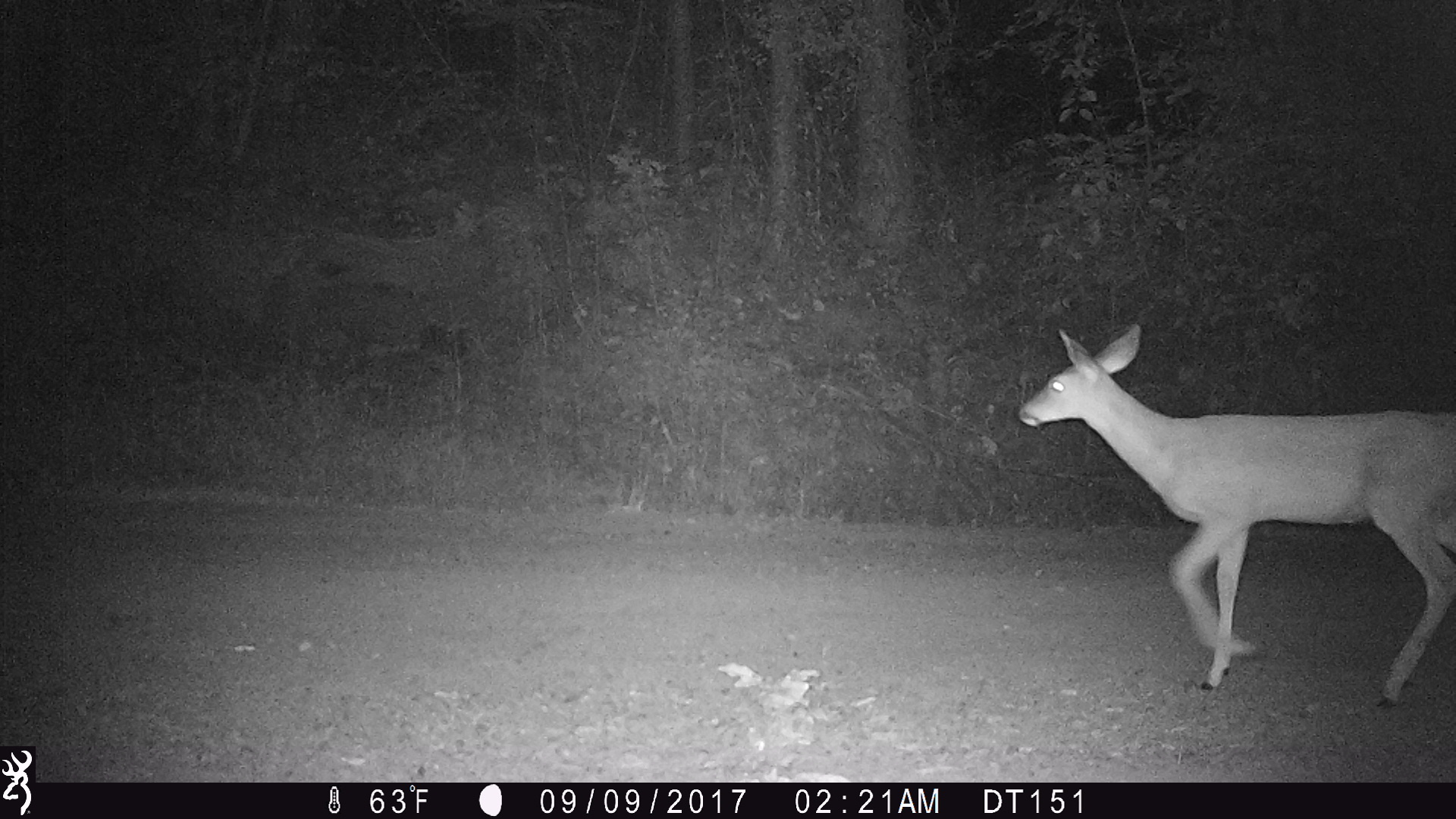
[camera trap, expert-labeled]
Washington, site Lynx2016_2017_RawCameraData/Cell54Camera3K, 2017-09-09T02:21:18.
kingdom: Animalia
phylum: Chordata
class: Mammalia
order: Artiodactyla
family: Cervidae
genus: Odocoileus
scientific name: Odocoileus virginianus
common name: white-tailed deer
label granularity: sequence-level